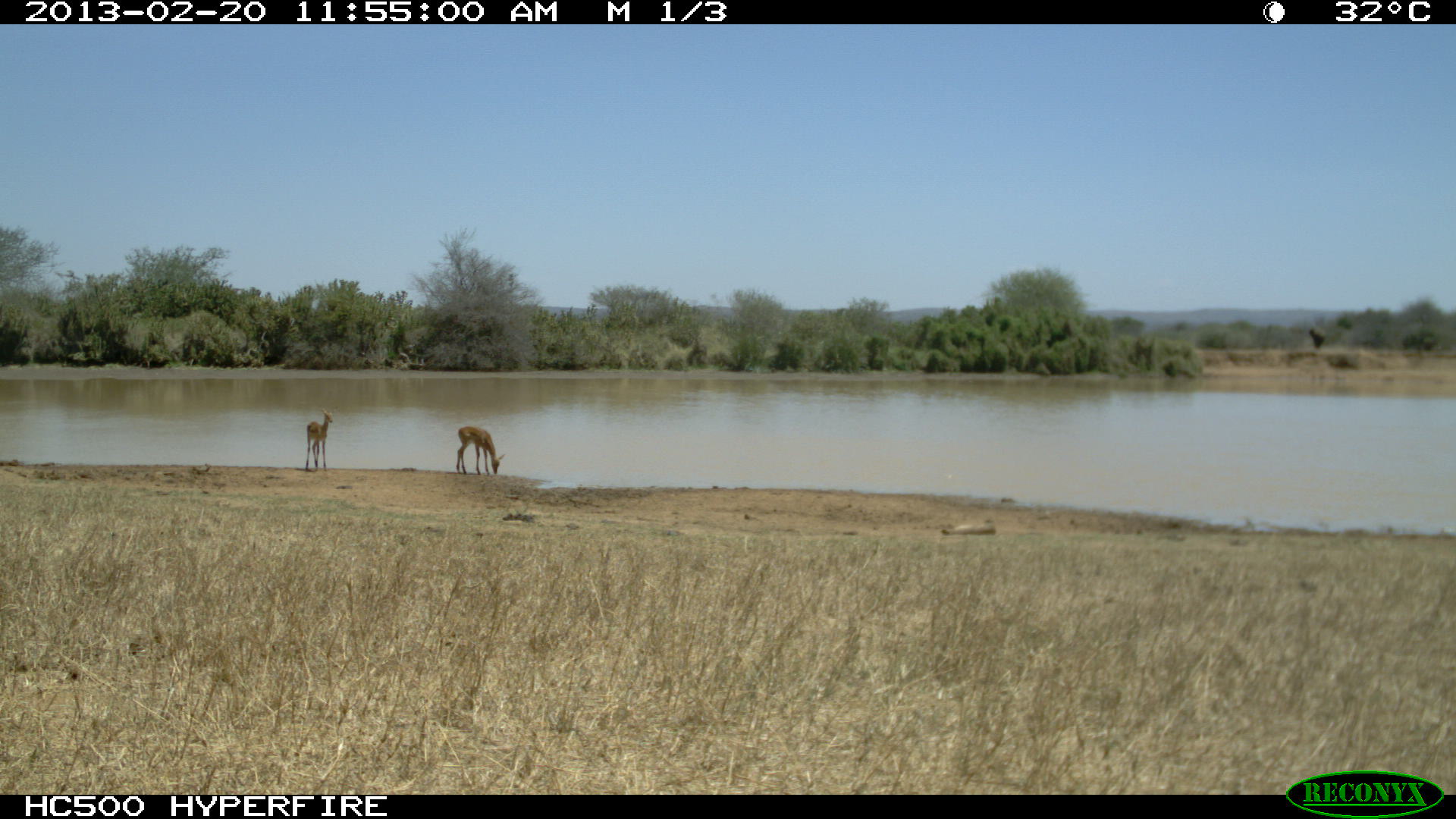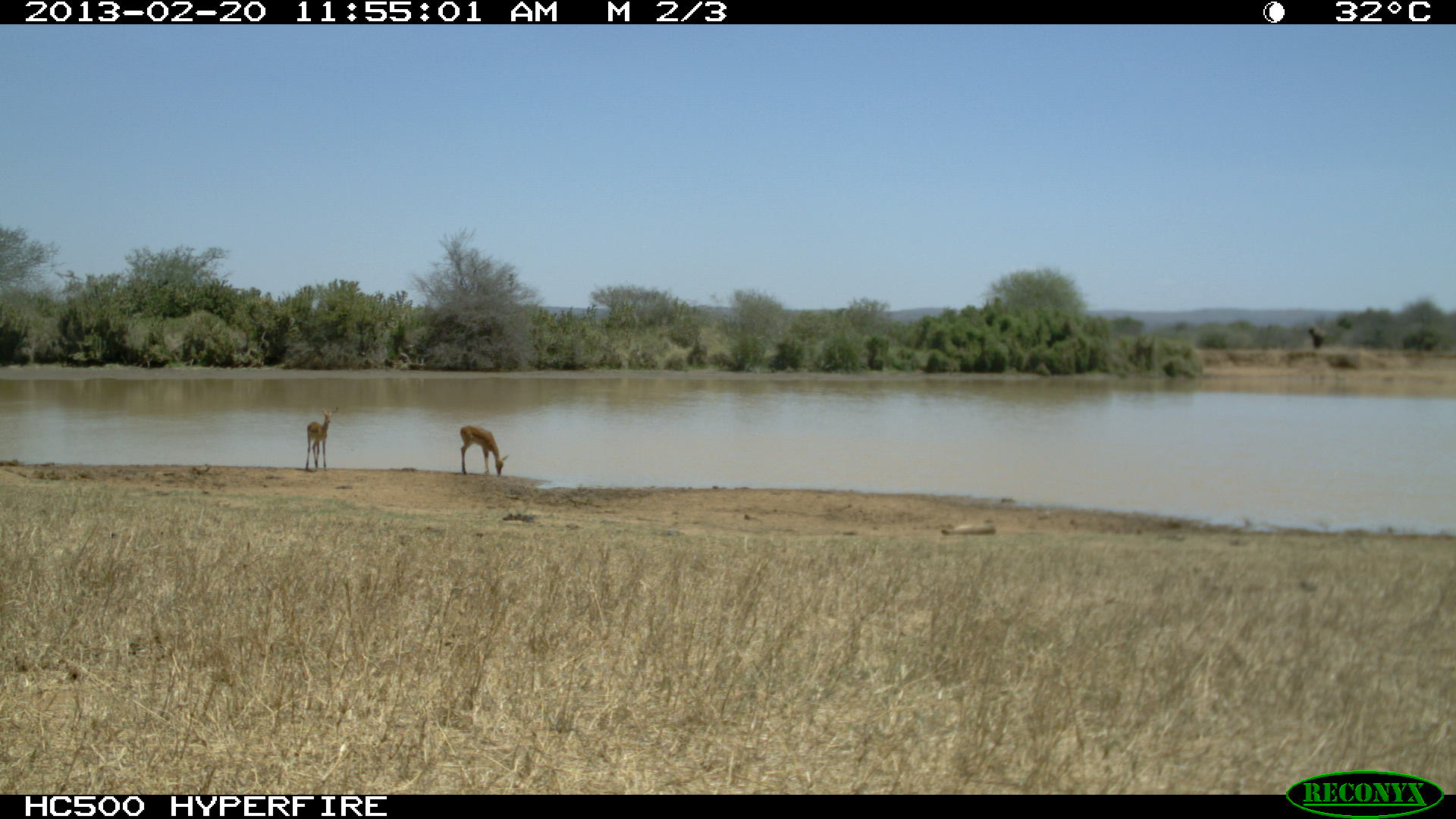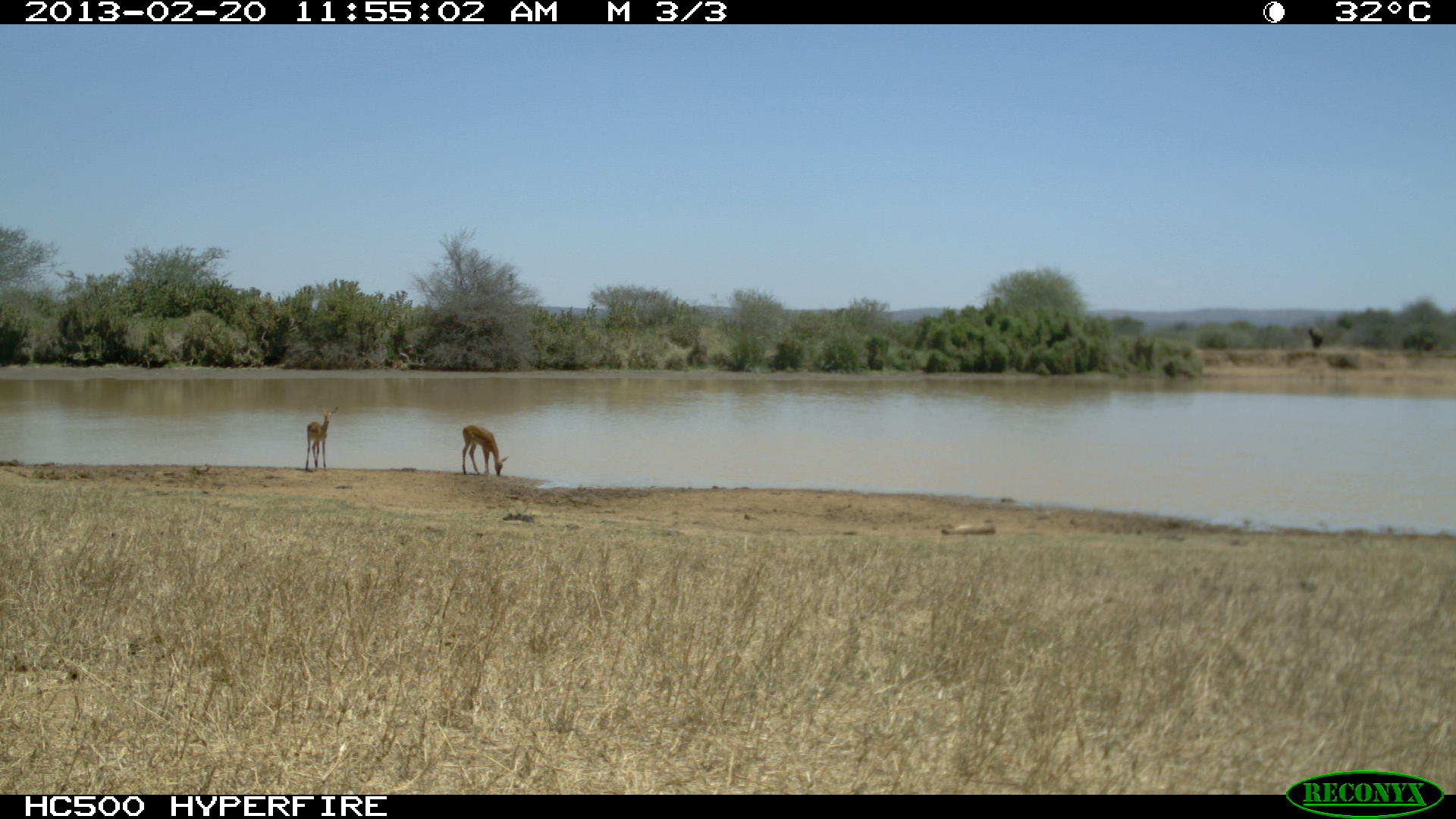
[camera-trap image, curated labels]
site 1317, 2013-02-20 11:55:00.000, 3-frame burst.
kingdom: Animalia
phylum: Chordata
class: Mammalia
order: Artiodactyla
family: Bovidae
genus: Aepyceros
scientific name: Aepyceros melampus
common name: impala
Aepyceros melampus (impala), count 2.